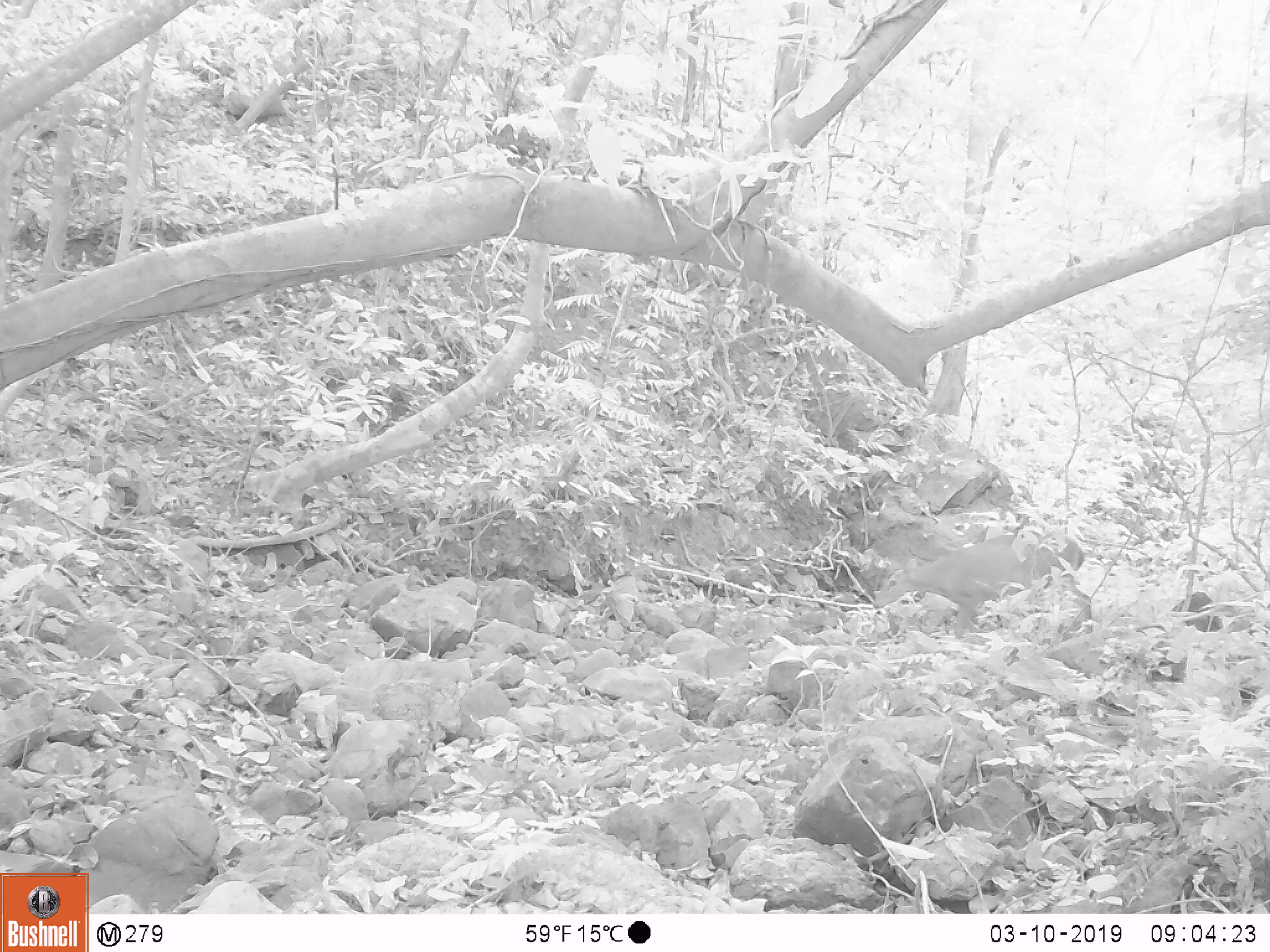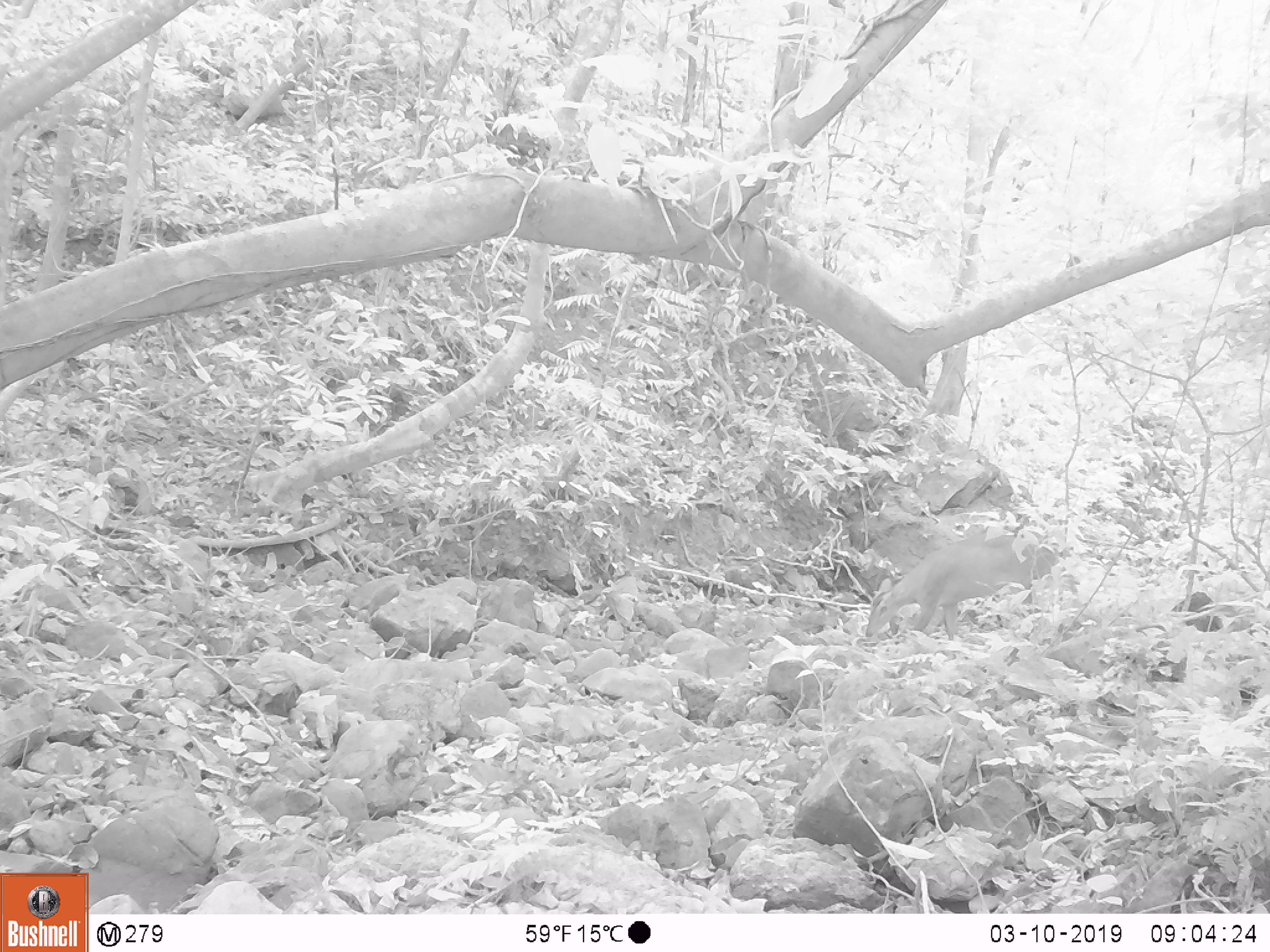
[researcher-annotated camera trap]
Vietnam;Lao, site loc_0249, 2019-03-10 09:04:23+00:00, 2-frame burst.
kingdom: Animalia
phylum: Chordata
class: Mammalia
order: Artiodactyla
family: Cervidae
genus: Muntiacus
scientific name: Muntiacus vuquangensis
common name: large-antlered muntjac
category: large antlered muntjac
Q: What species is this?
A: Large antlered muntjac (large-antlered muntjac) (Muntiacus vuquangensis).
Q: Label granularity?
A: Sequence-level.